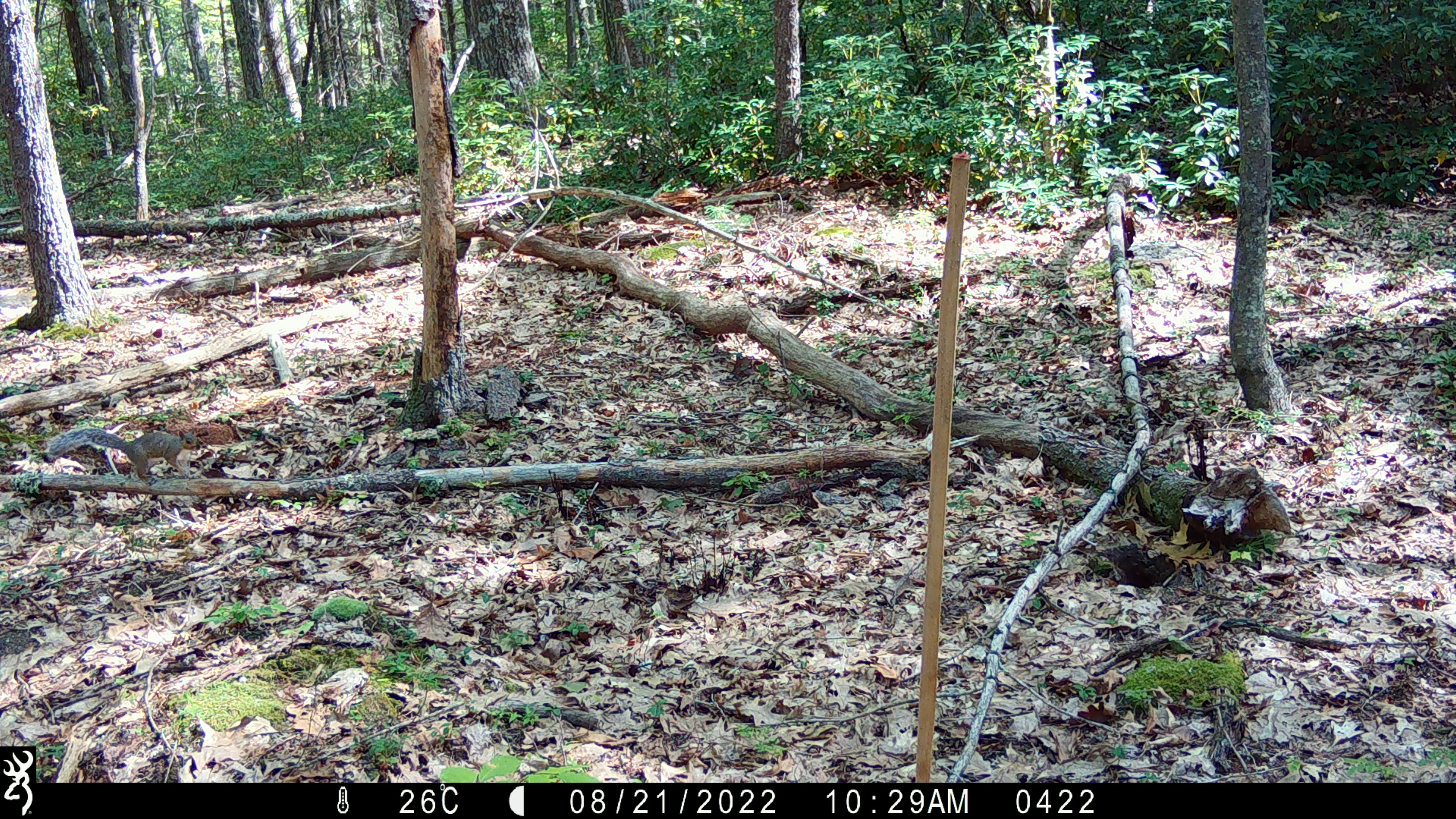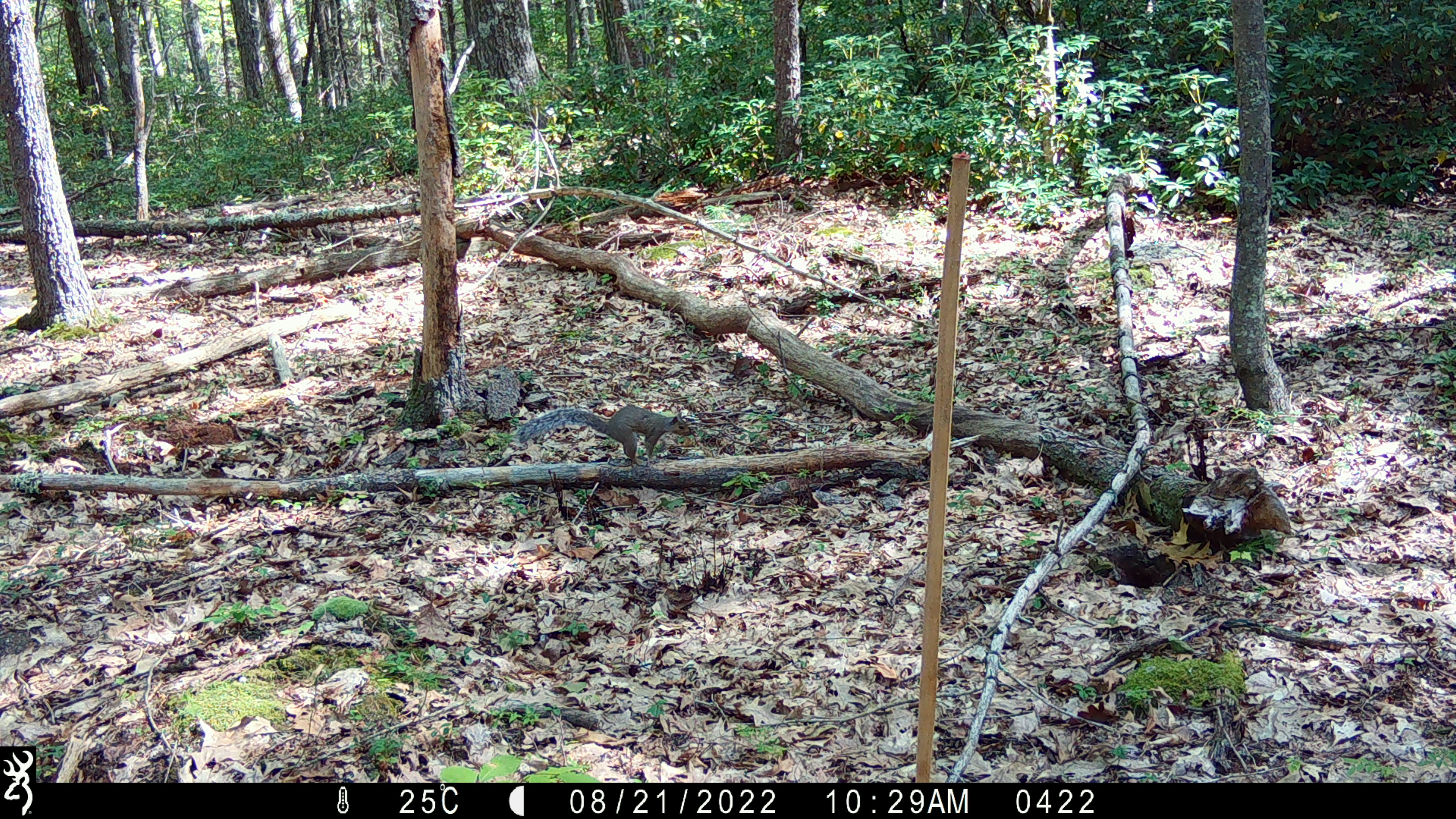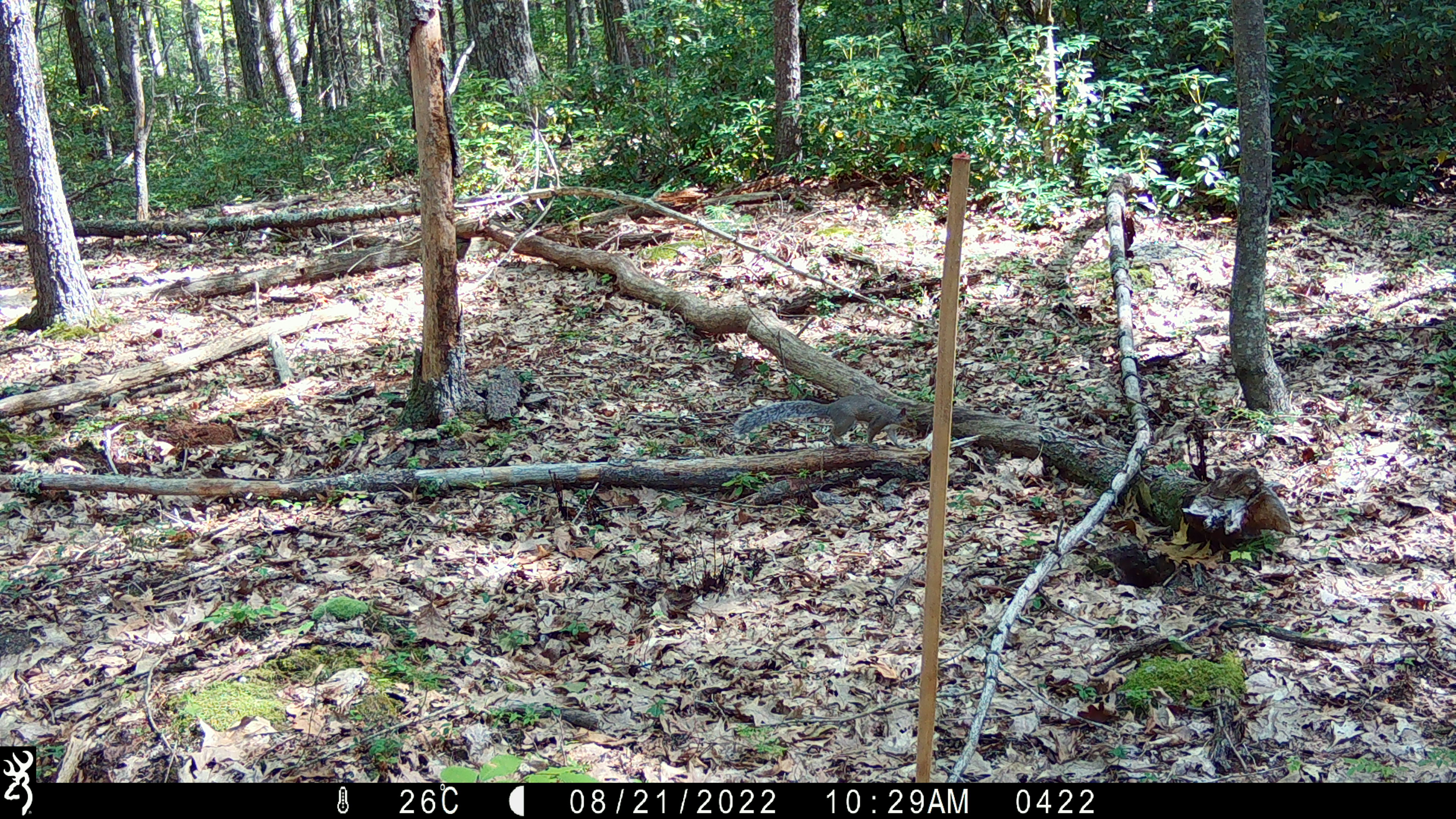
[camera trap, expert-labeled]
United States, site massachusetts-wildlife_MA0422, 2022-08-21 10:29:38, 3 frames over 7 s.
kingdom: Animalia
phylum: Chordata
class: Mammalia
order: Rodentia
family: Sciuridae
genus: Sciurus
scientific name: Sciurus carolinensis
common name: gray squirrel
Gray squirrel (Sciurus carolinensis).